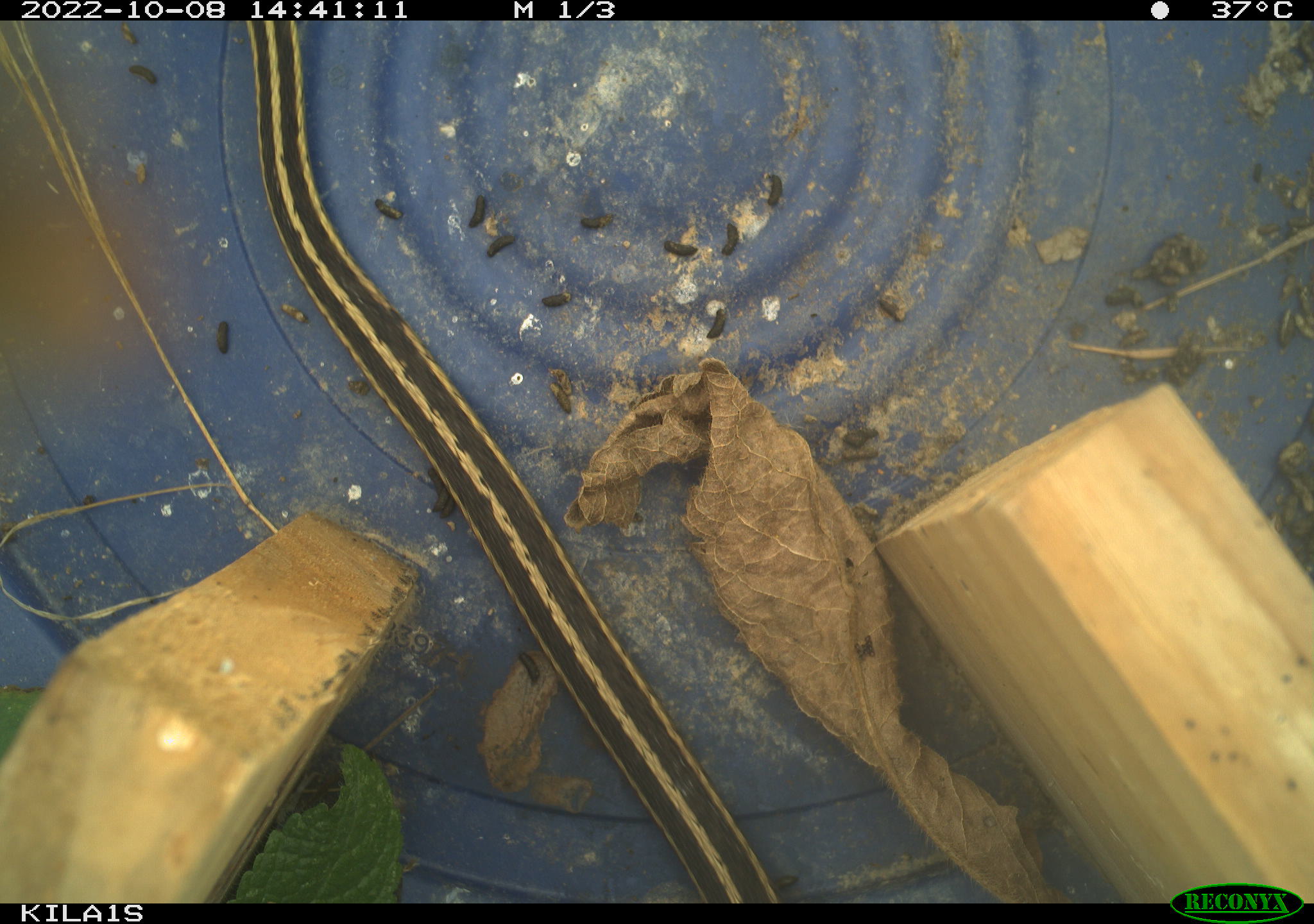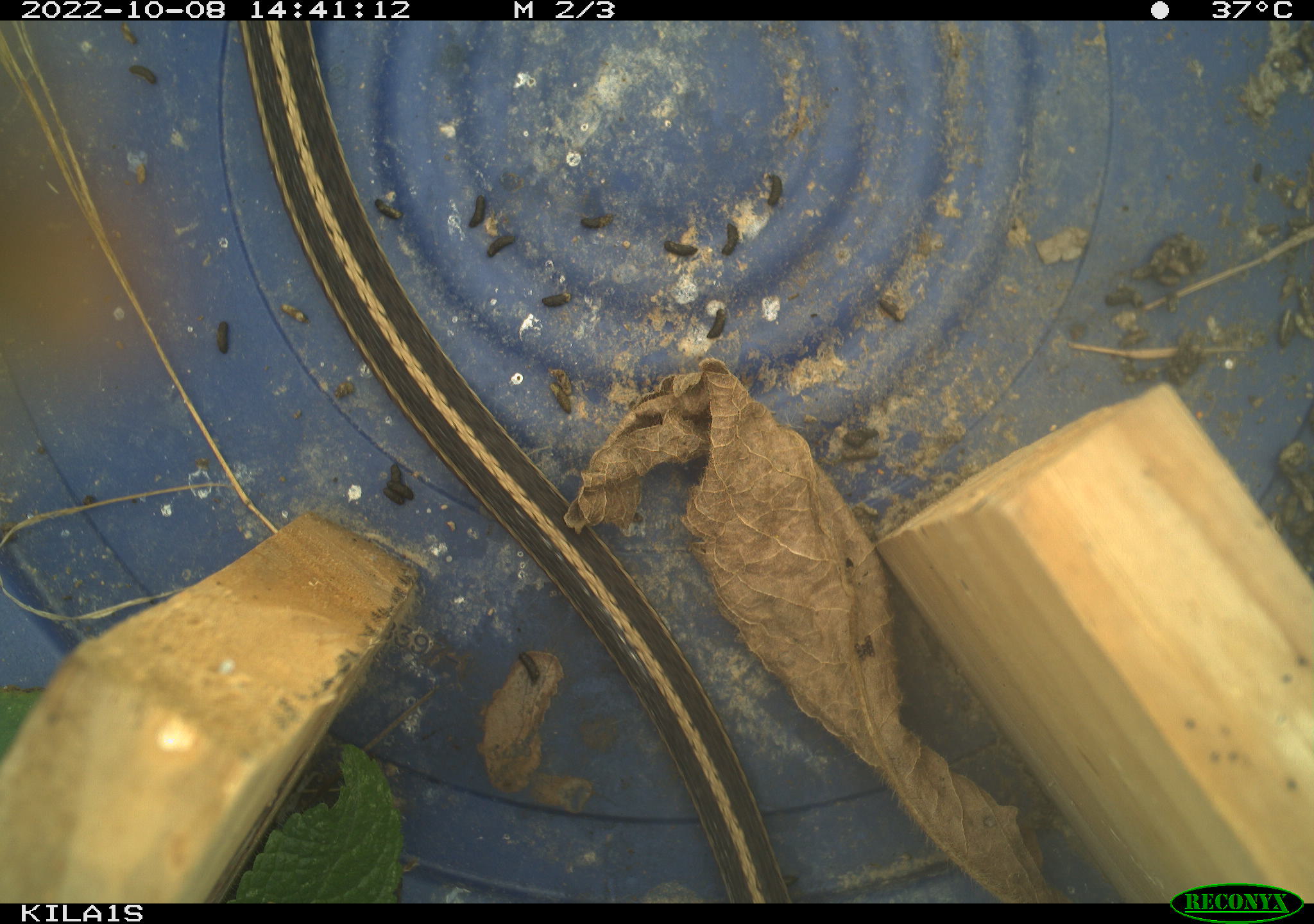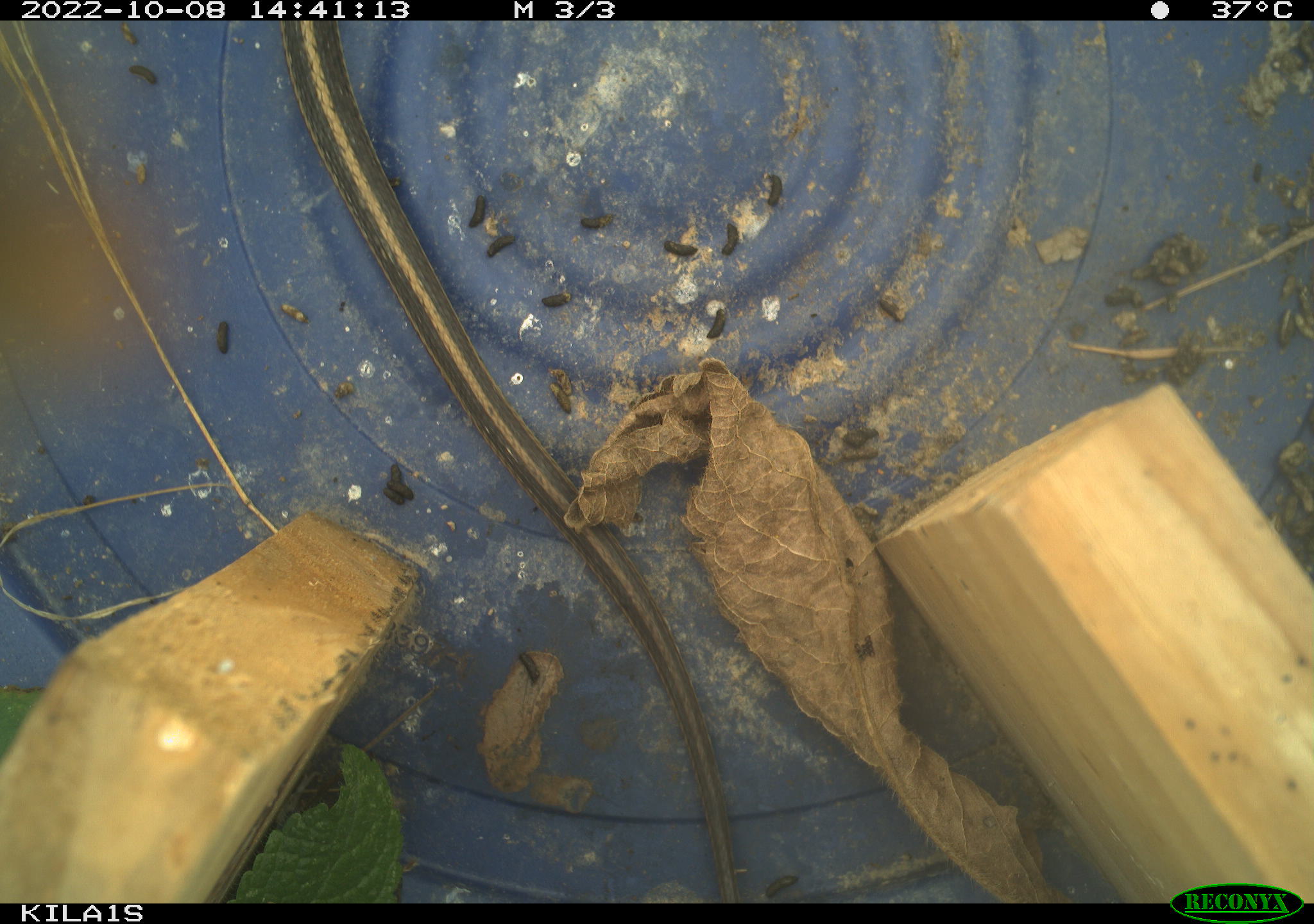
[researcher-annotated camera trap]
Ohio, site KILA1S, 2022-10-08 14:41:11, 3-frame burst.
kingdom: Animalia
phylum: Chordata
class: Reptilia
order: Squamata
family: Colubridae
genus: Thamnophis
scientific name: Thamnophis sirtalis sirtalis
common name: eastern gartersnake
Eastern gartersnake (Thamnophis sirtalis sirtalis).